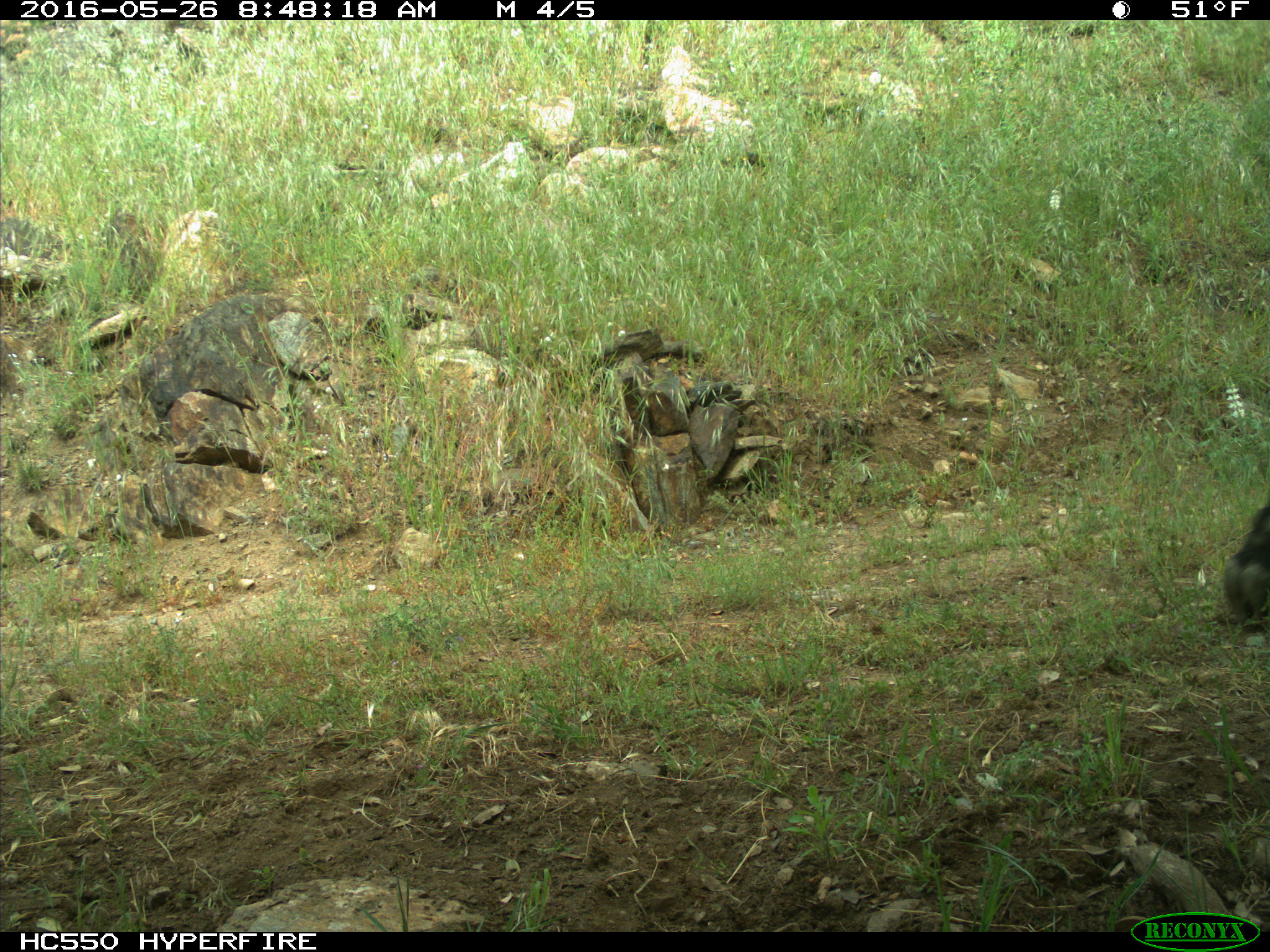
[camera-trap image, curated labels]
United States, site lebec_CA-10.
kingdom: Animalia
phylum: Chordata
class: Mammalia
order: Artiodactyla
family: Bovidae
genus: Bos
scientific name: Bos taurus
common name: domestic cow